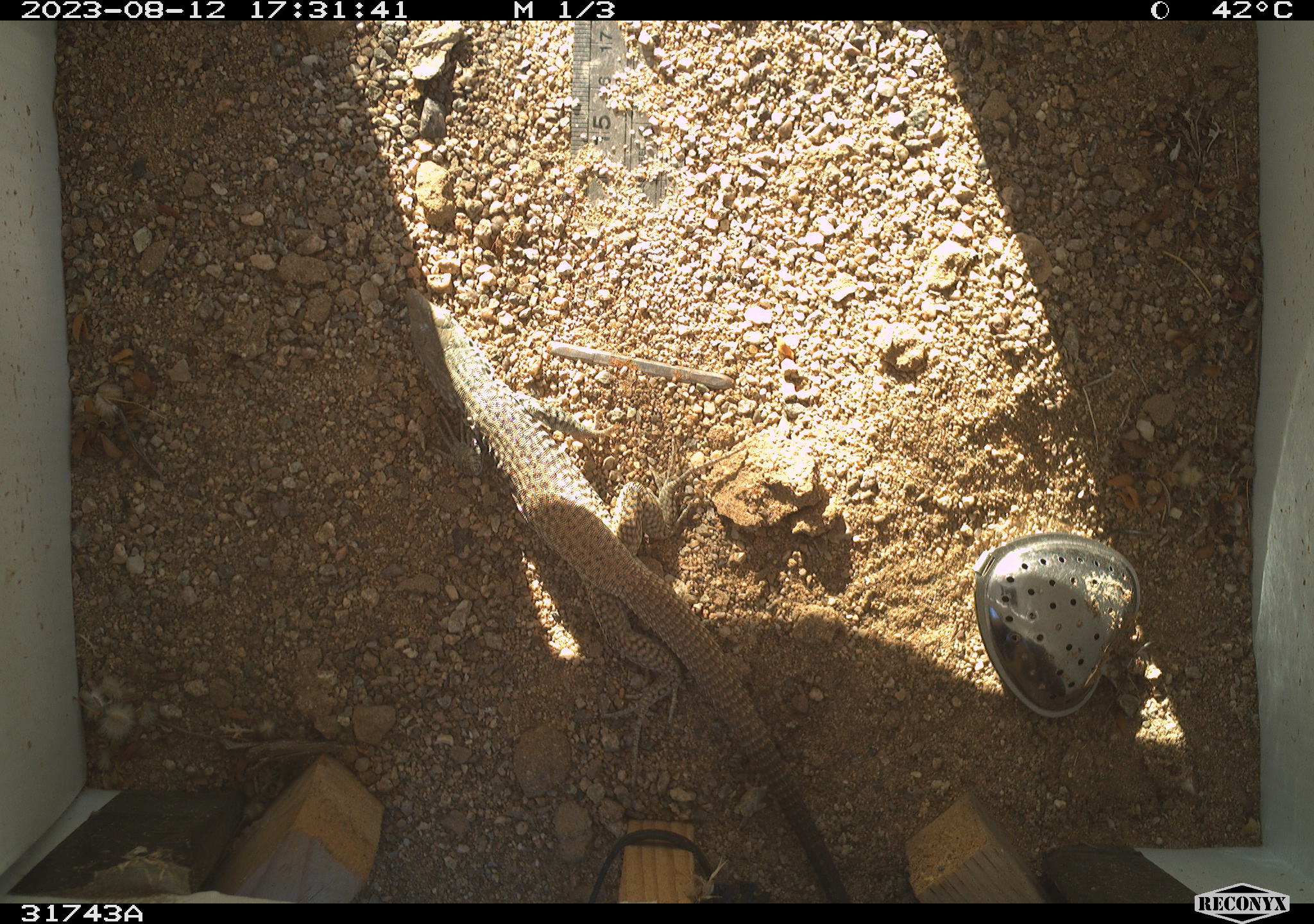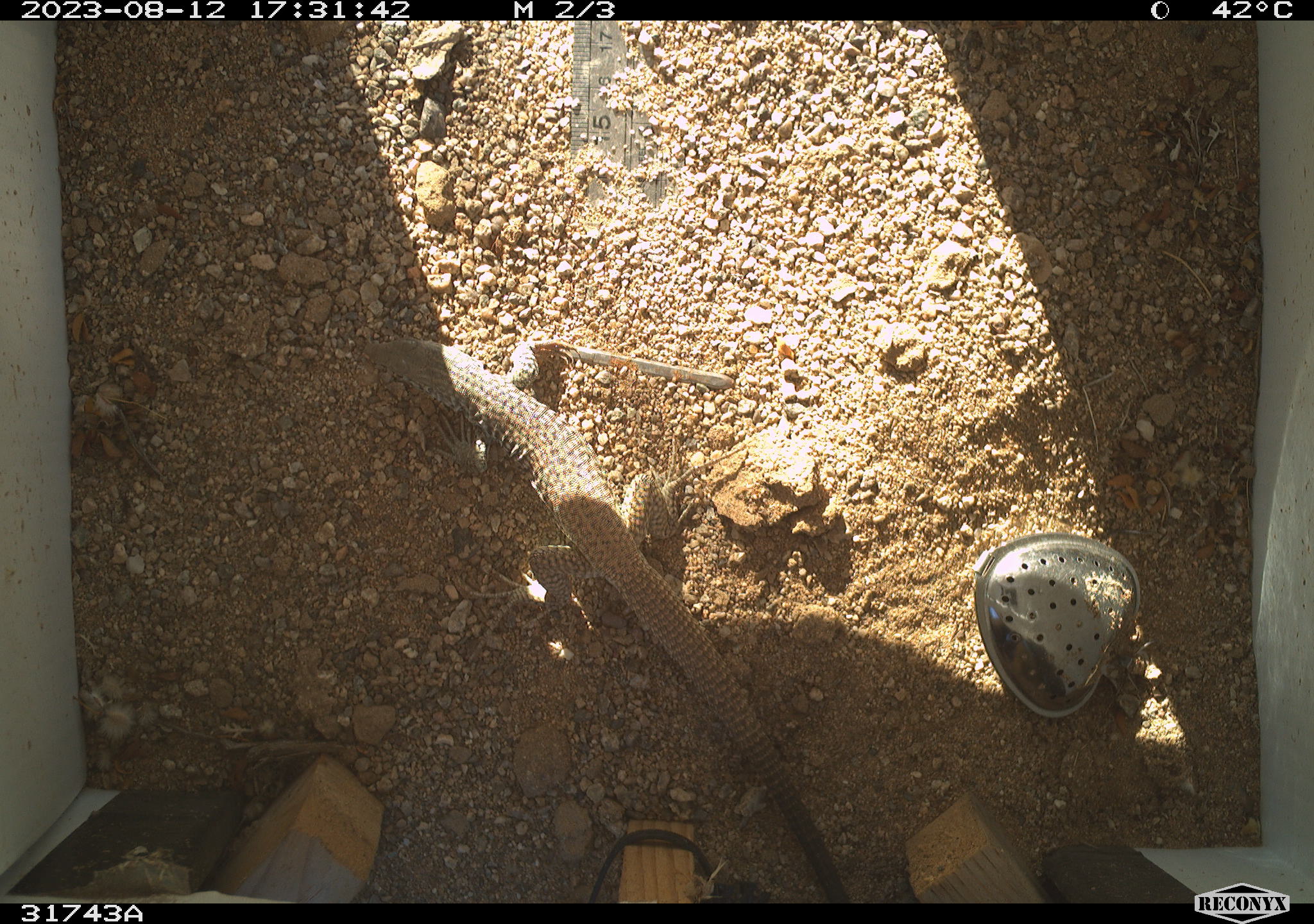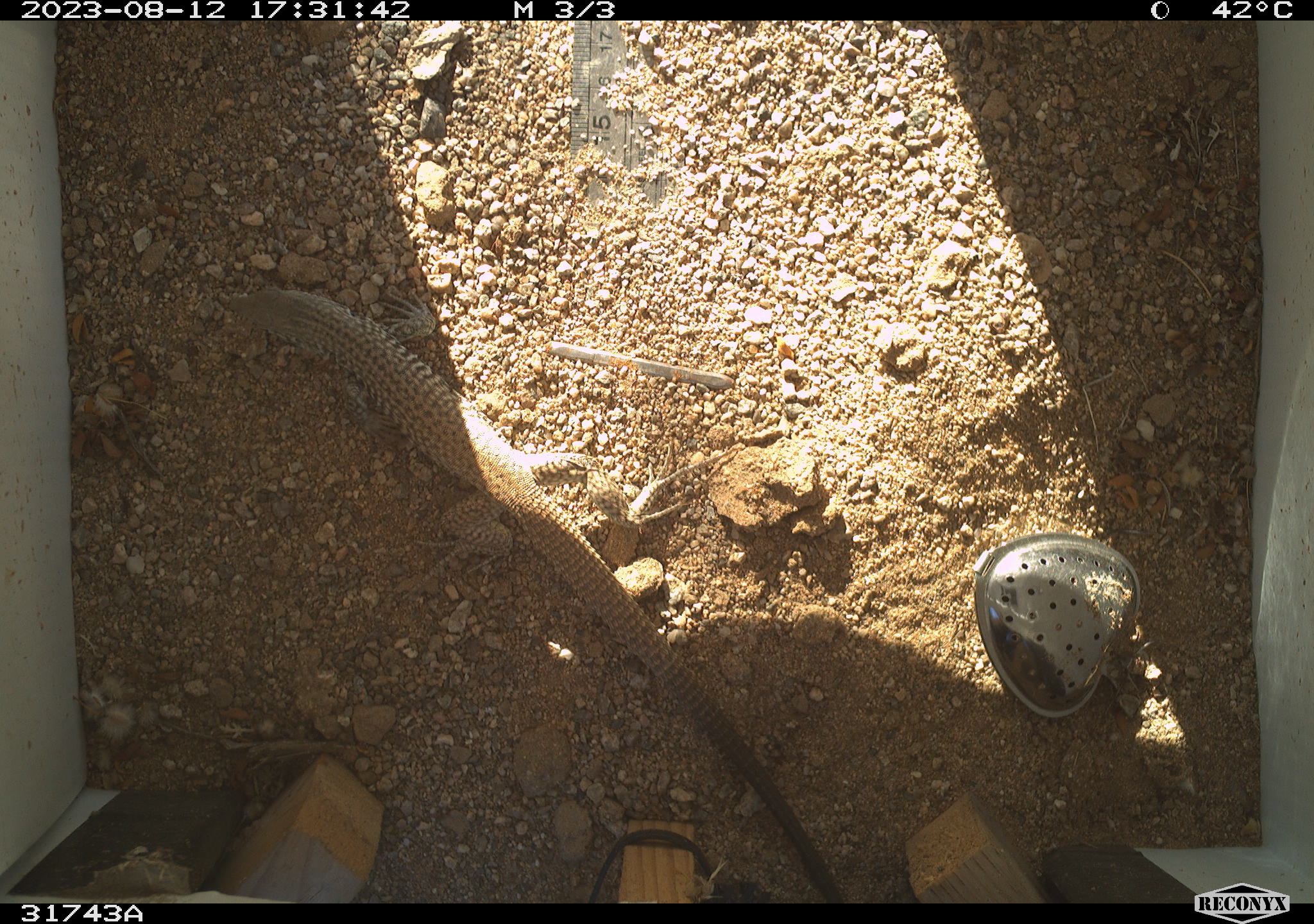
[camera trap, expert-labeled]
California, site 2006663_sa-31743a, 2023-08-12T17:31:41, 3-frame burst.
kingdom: Animalia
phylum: Chordata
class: Reptilia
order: Squamata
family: Teiidae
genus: Aspidoscelis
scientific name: Aspidoscelis tigris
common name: western whiptail